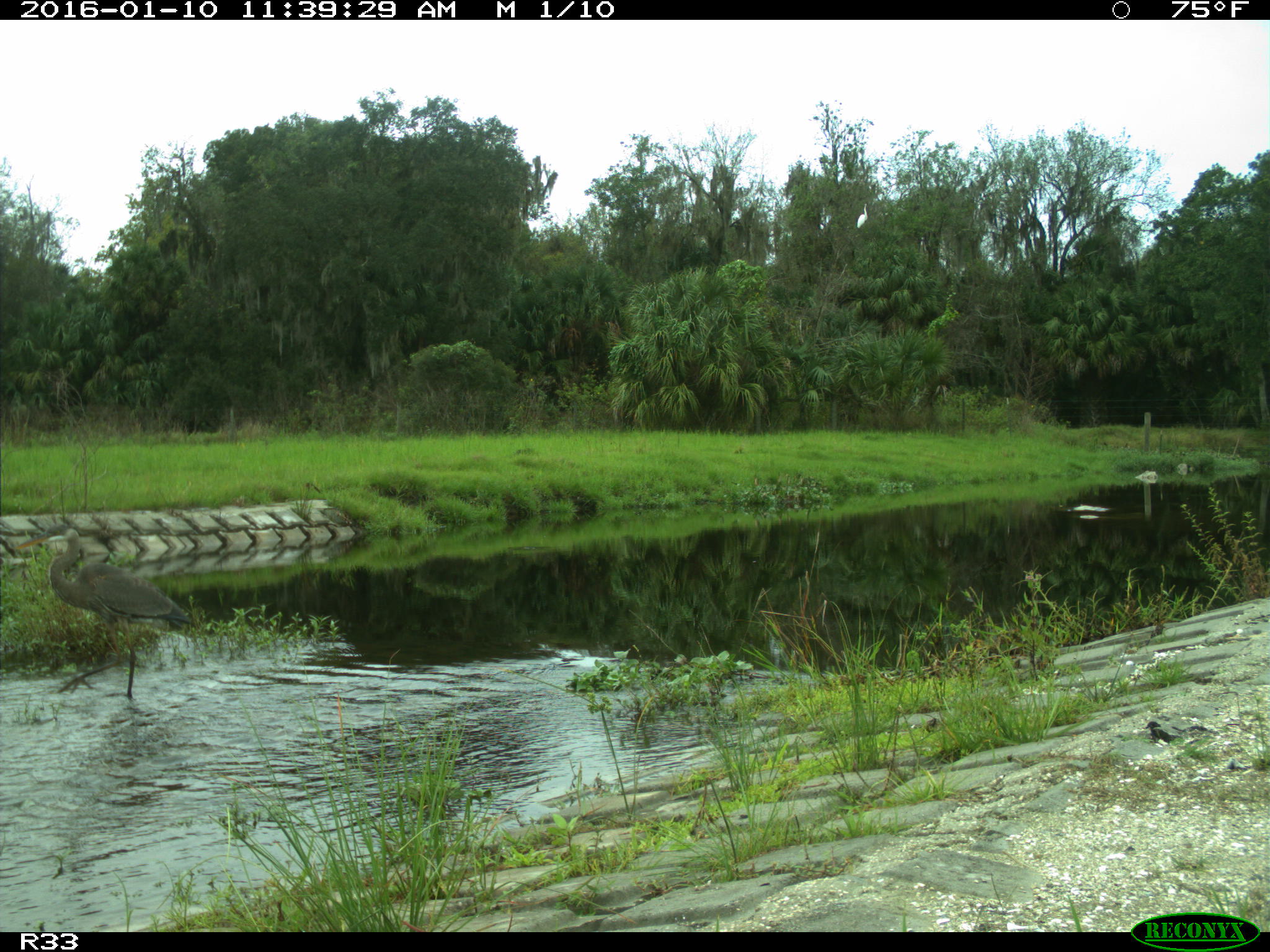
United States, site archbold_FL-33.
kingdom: Animalia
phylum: Chordata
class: Aves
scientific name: Aves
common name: birds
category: unidentified bird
Unidentified bird (birds) (Aves).